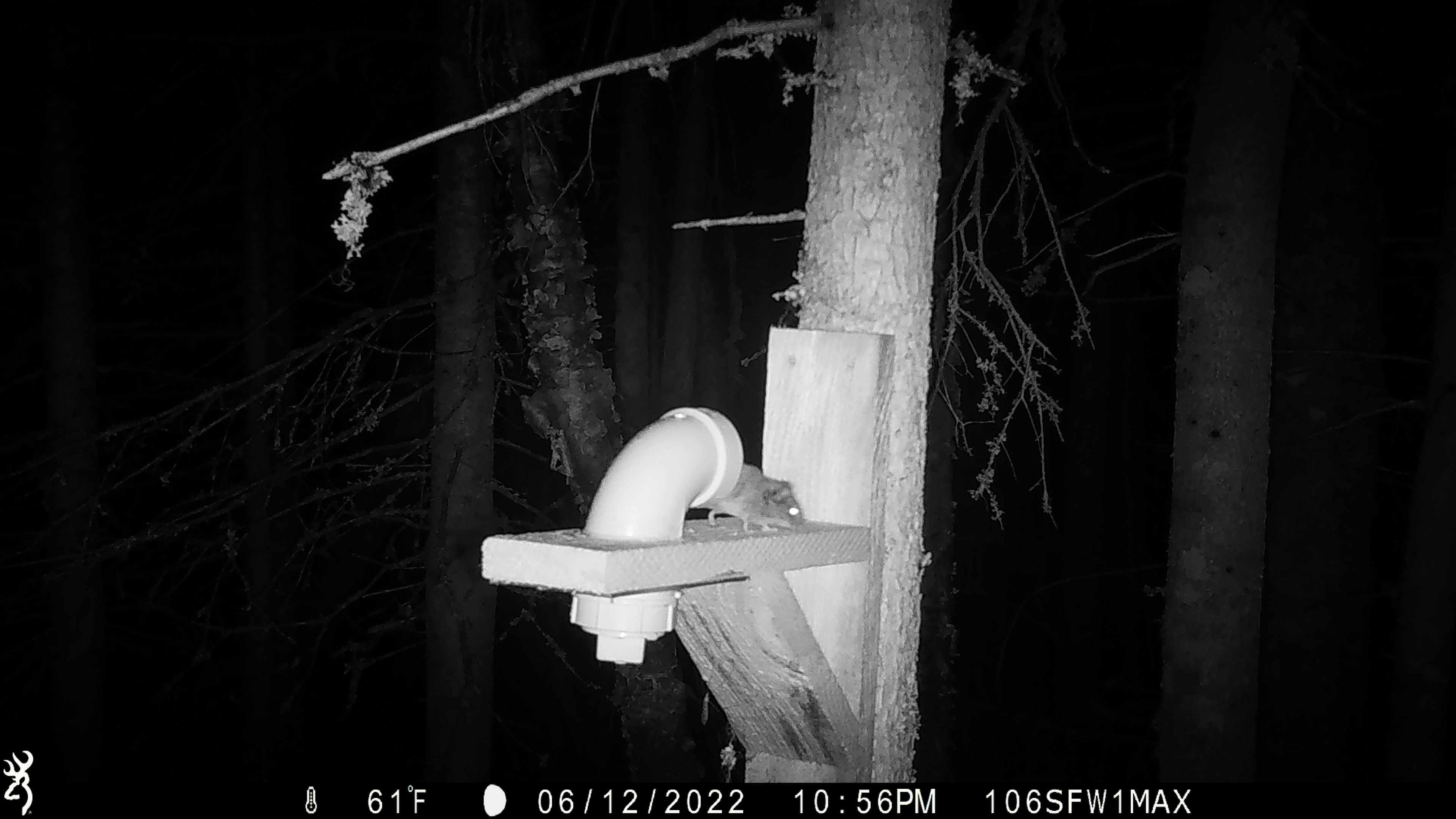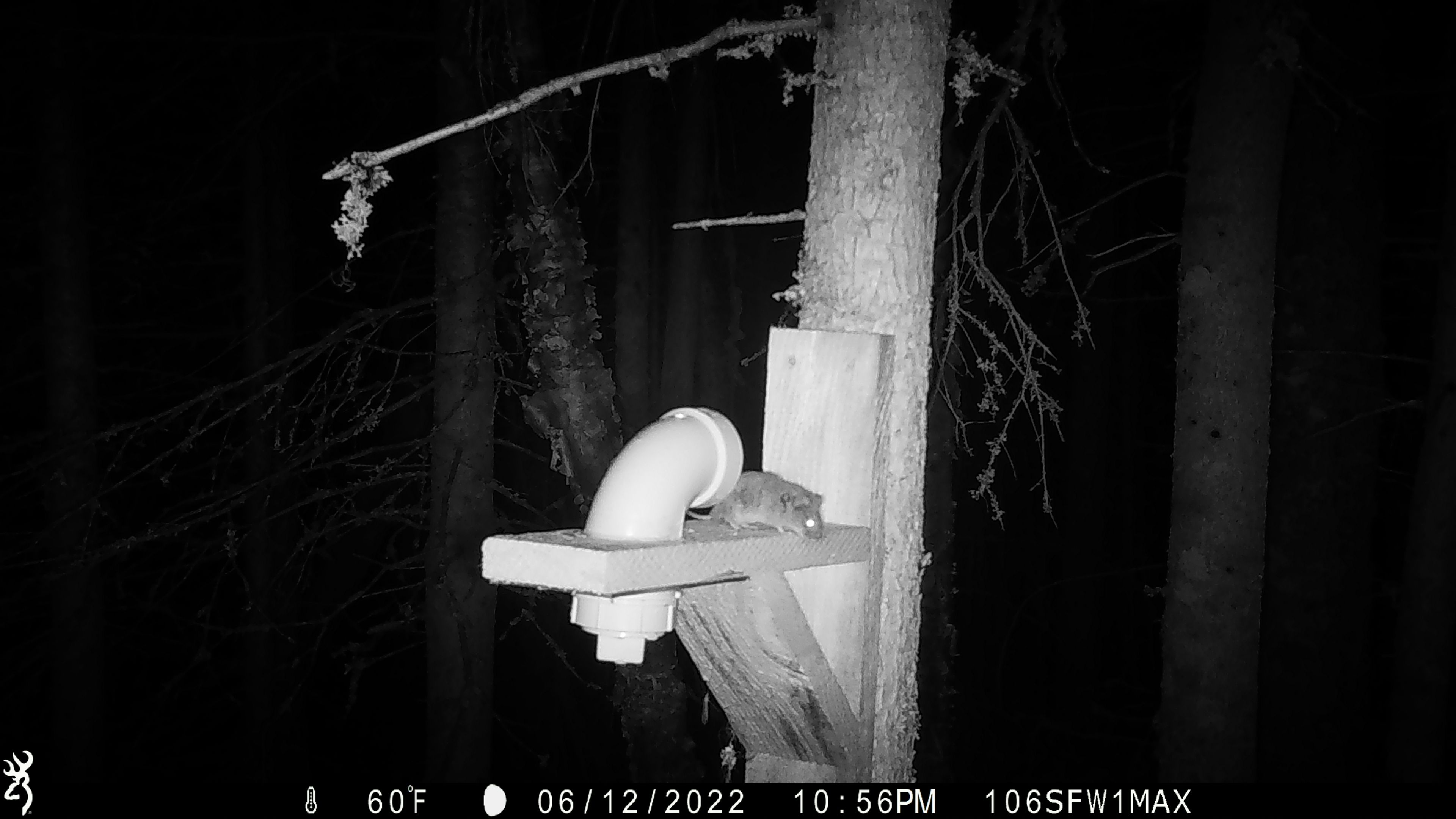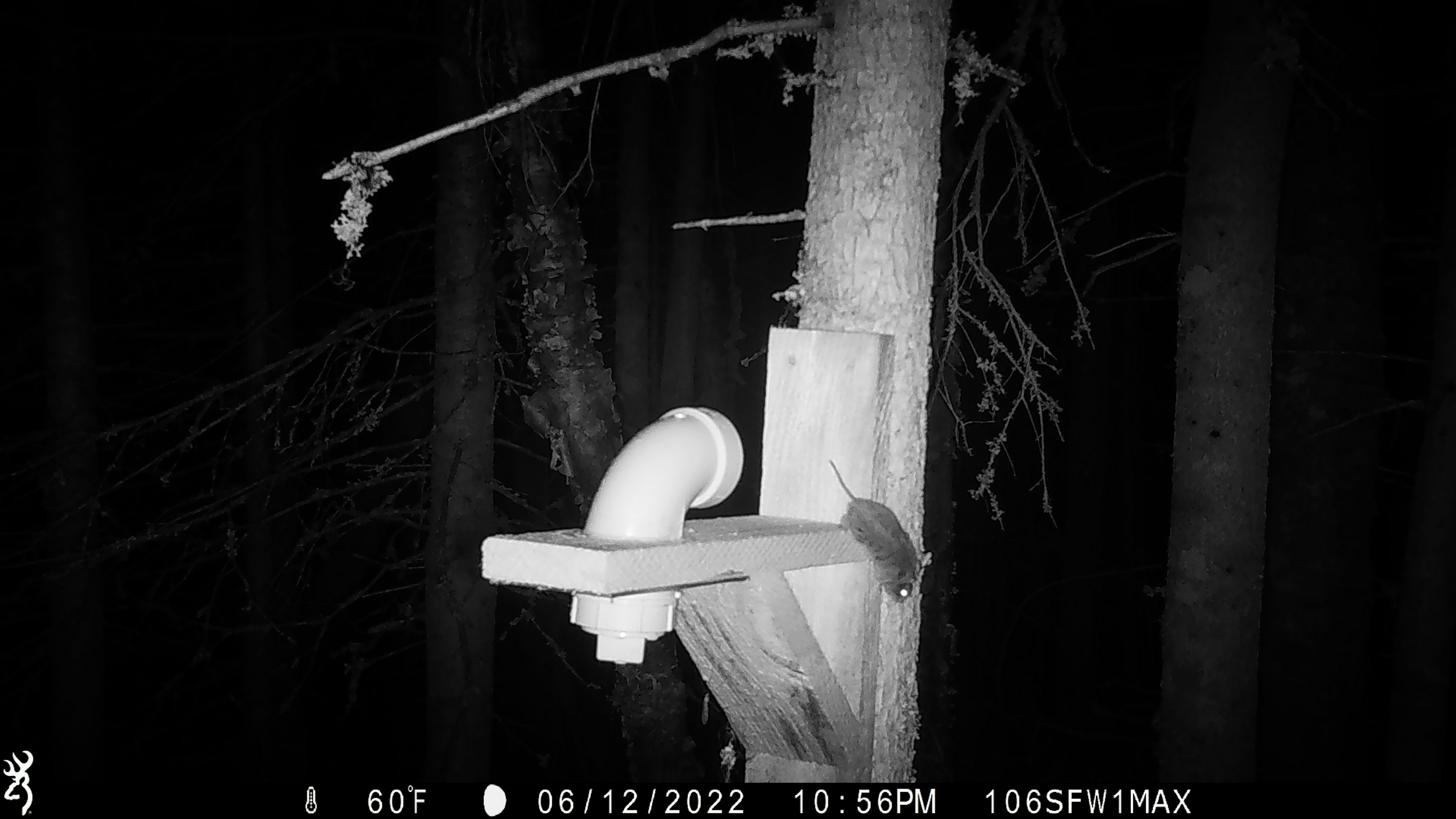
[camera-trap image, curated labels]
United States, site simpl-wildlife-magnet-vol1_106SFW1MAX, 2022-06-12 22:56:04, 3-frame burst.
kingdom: Animalia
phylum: Chordata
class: Mammalia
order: Rodentia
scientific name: Rodentia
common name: mouse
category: mouse sp.